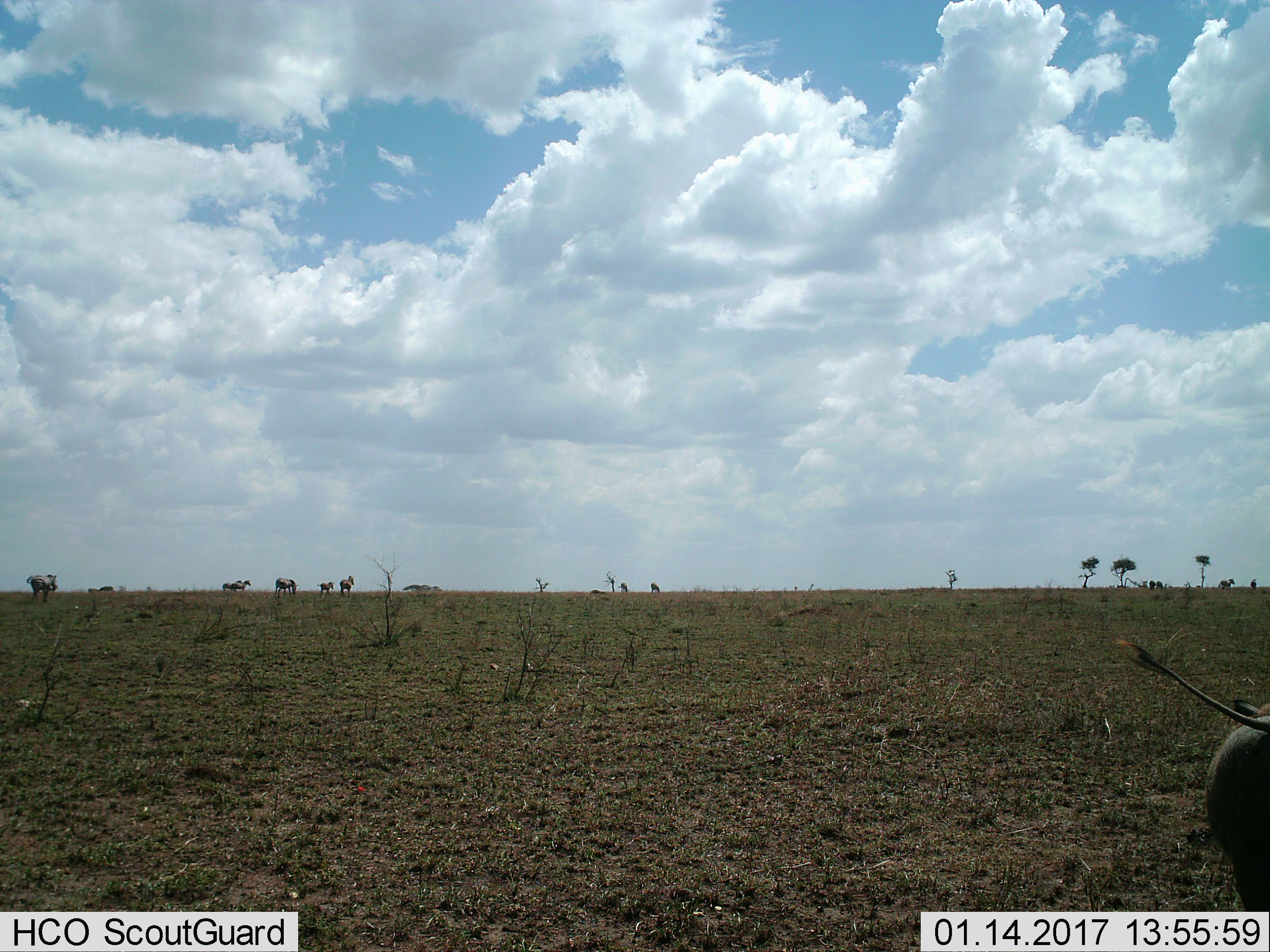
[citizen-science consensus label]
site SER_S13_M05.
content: unidentified animal